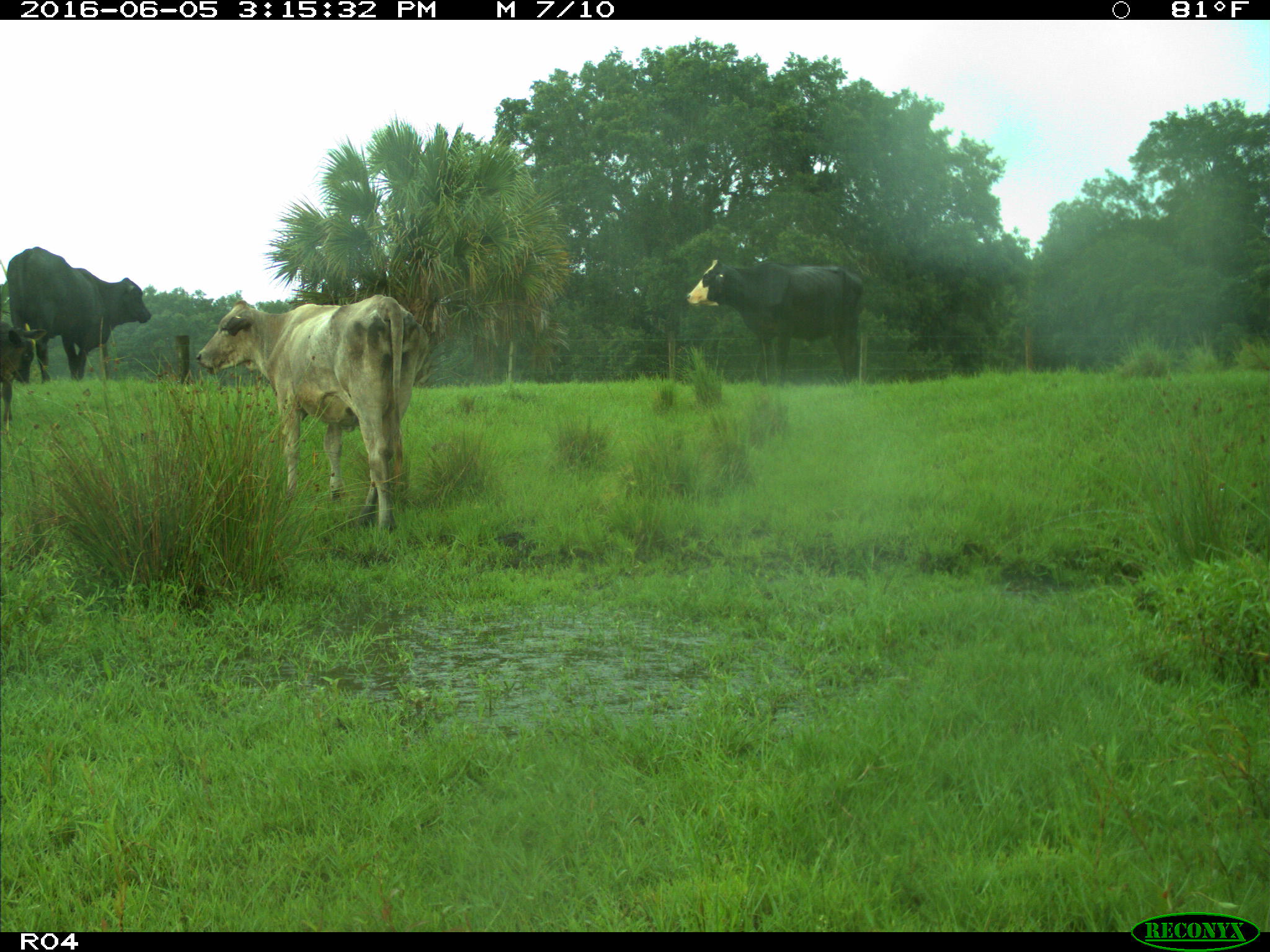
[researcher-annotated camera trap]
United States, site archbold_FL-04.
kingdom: Animalia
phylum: Chordata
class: Mammalia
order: Artiodactyla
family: Bovidae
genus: Bos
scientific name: Bos taurus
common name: domestic cow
Bos taurus (domestic cow).